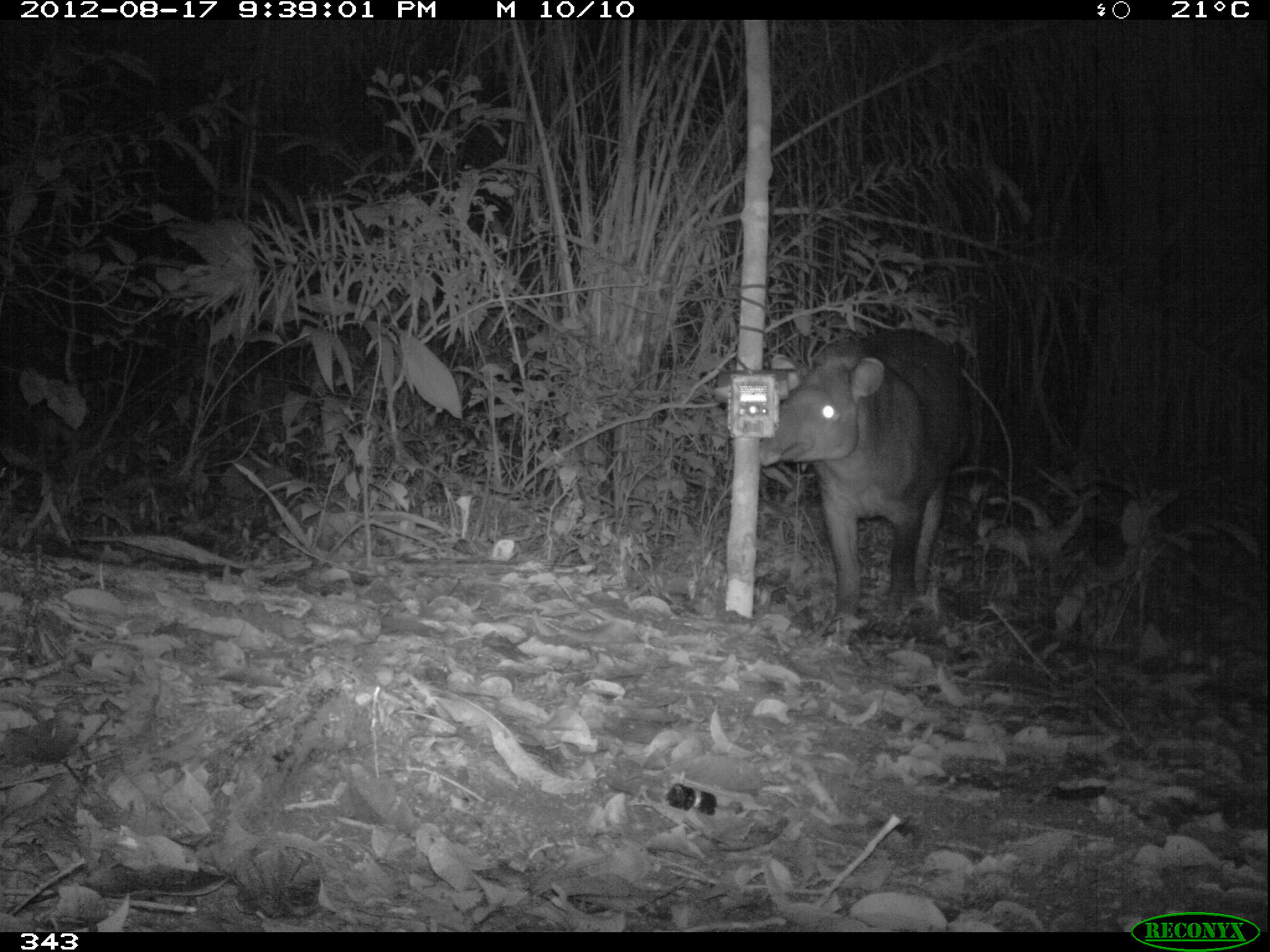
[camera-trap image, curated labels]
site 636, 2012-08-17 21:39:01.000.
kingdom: Animalia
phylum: Chordata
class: Mammalia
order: Perissodactyla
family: Tapiridae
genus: Tapirus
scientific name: Tapirus terrestris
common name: south american tapir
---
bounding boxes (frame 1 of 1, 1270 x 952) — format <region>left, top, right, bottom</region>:
tapirus terrestris: <region>758, 326, 977, 638</region>